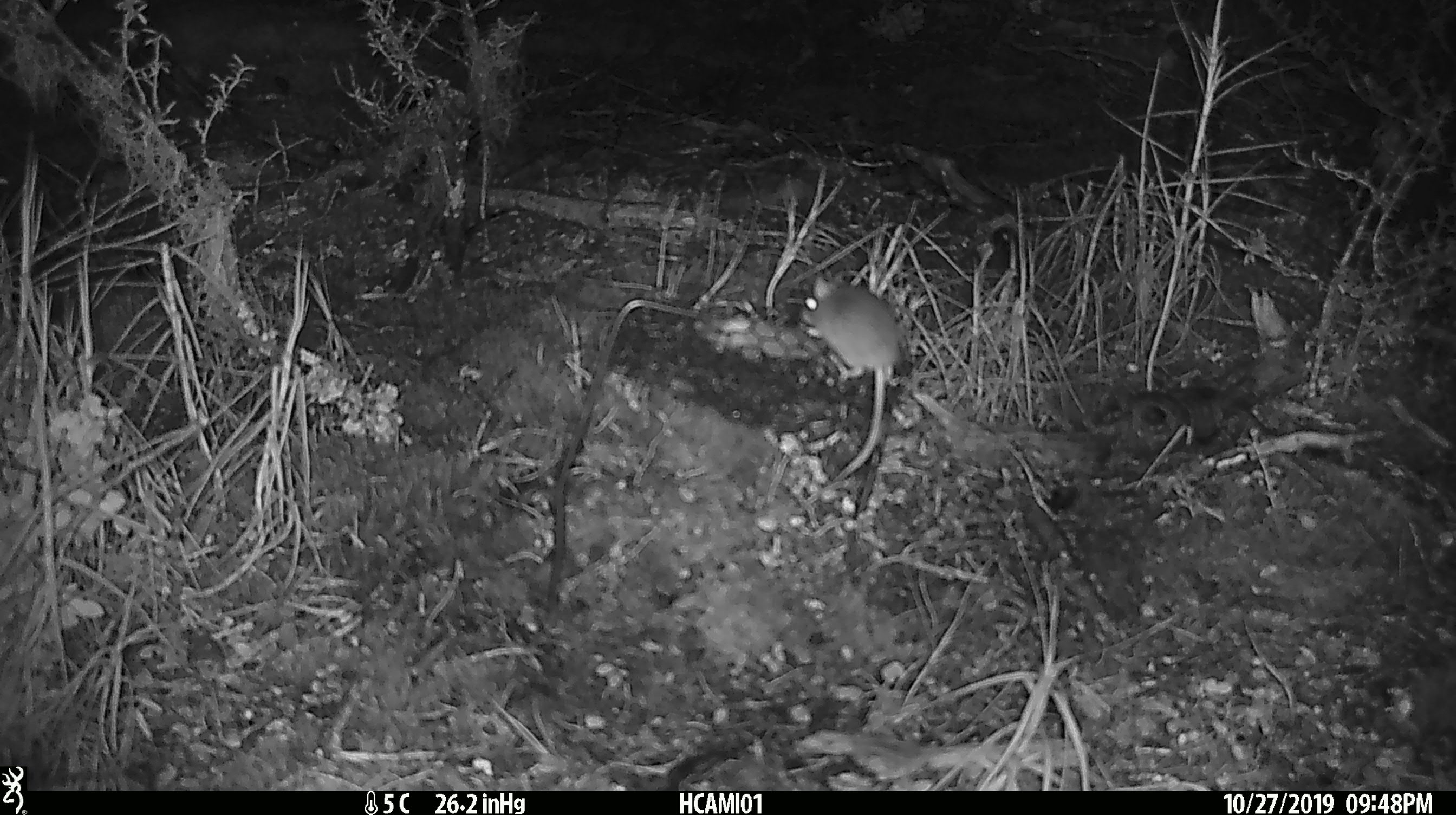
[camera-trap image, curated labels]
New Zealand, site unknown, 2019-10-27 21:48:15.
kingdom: Animalia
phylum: Chordata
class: Mammalia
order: Rodentia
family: Muridae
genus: Mus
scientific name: Mus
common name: mouse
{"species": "mouse (Mus)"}